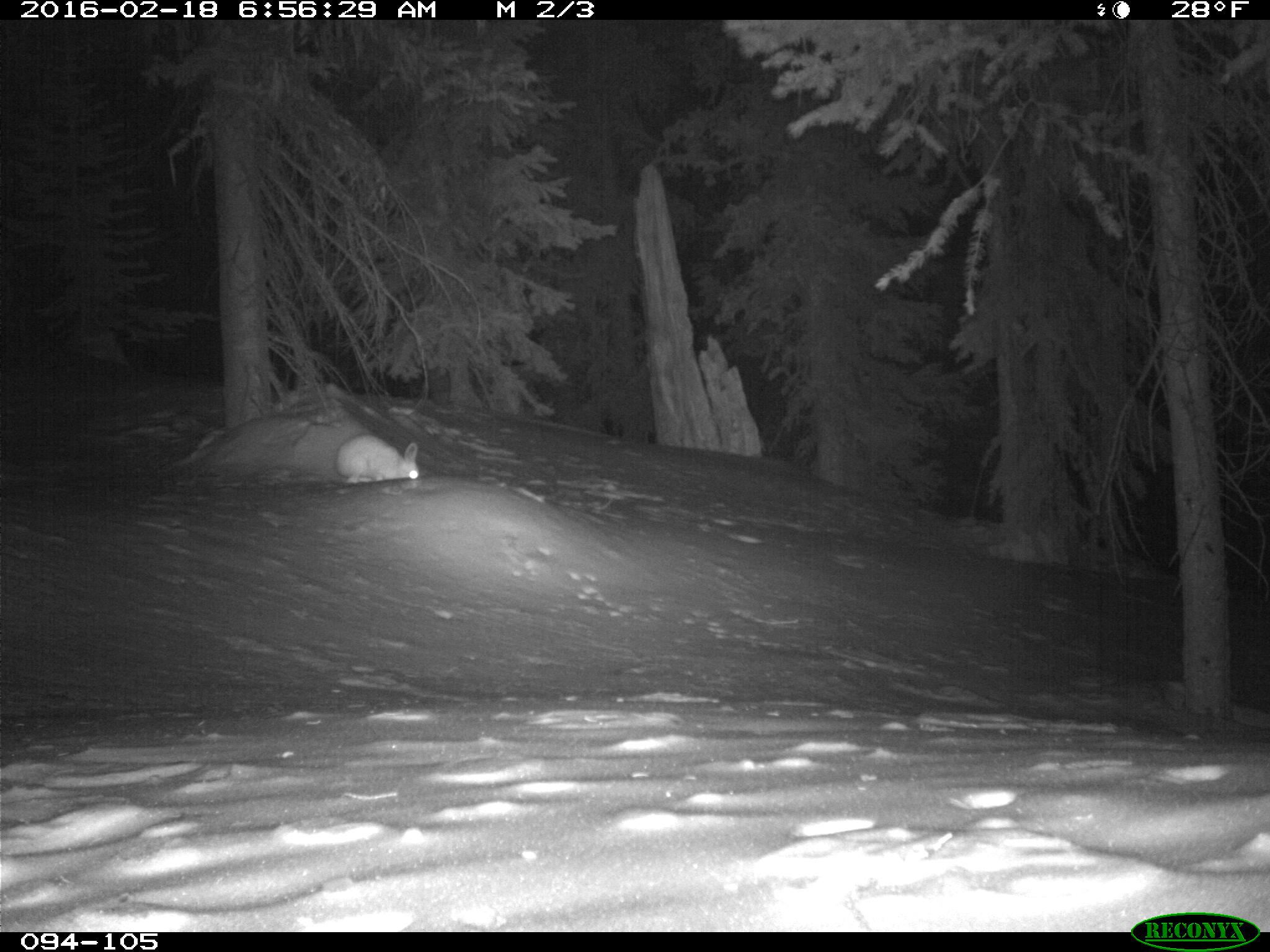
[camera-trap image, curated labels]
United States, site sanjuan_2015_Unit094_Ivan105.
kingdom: Animalia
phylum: Chordata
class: Mammalia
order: Lagomorpha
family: Leporidae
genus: Lepus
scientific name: Lepus americanus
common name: snowshoe hare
Lepus americanus (snowshoe hare).